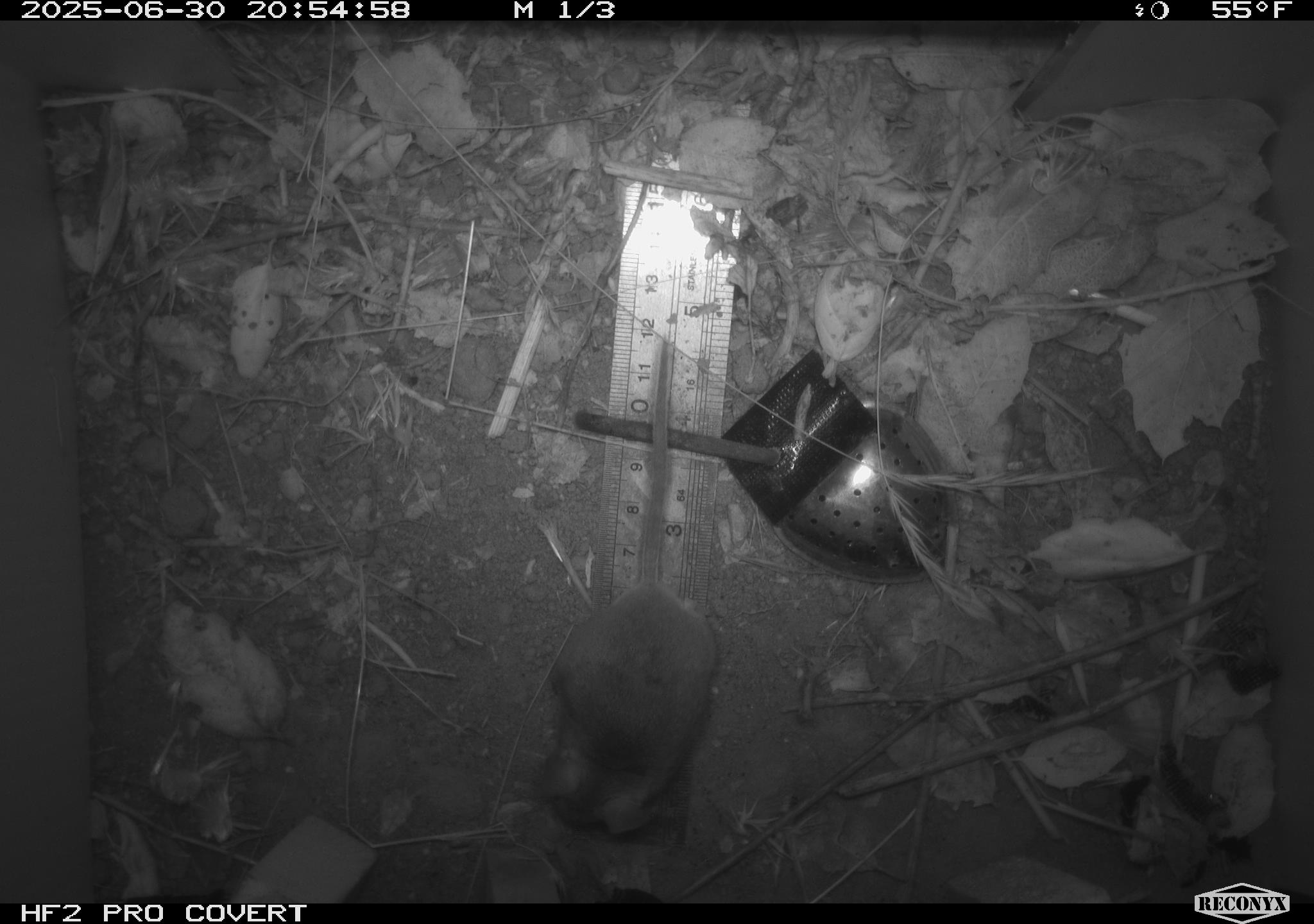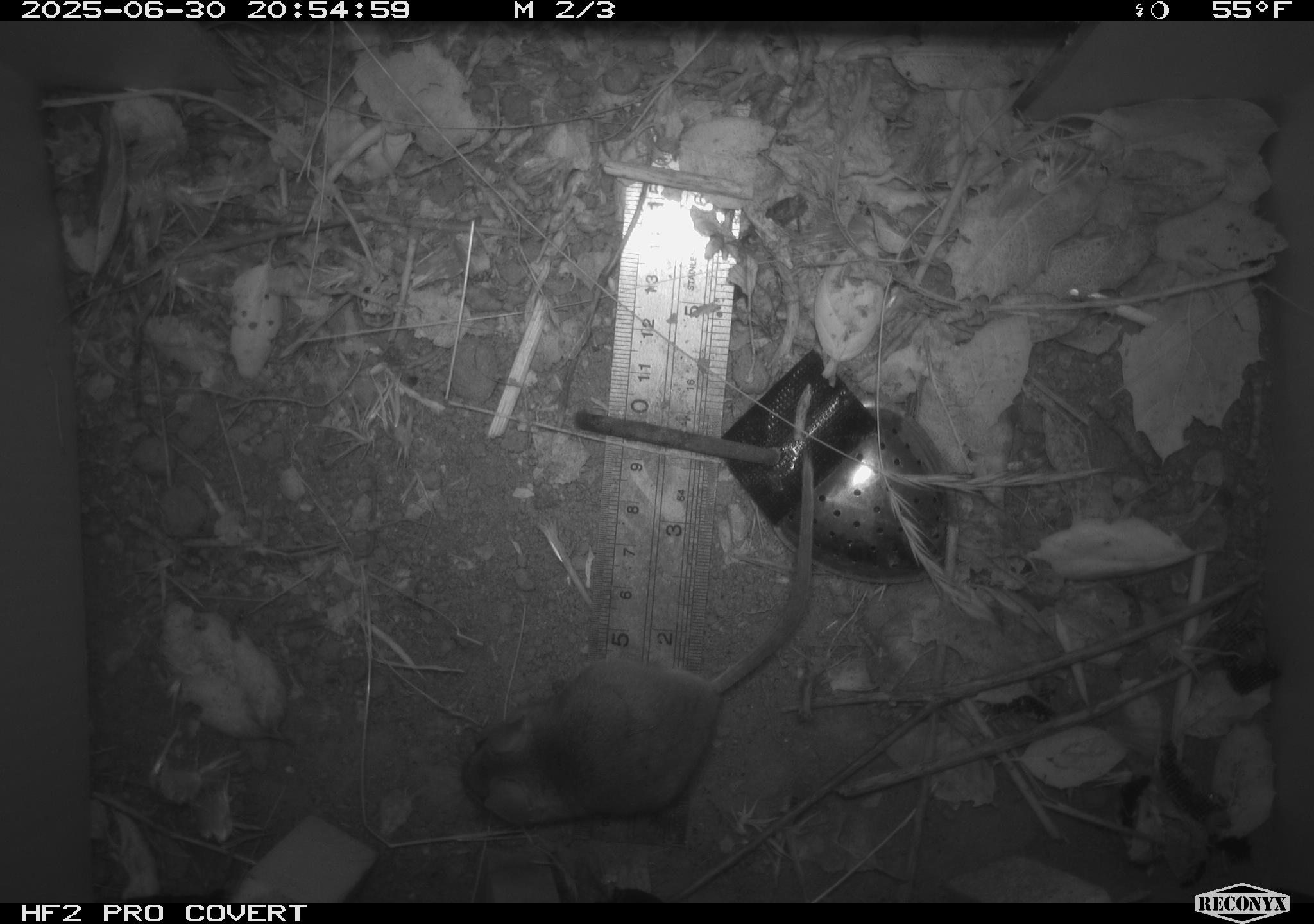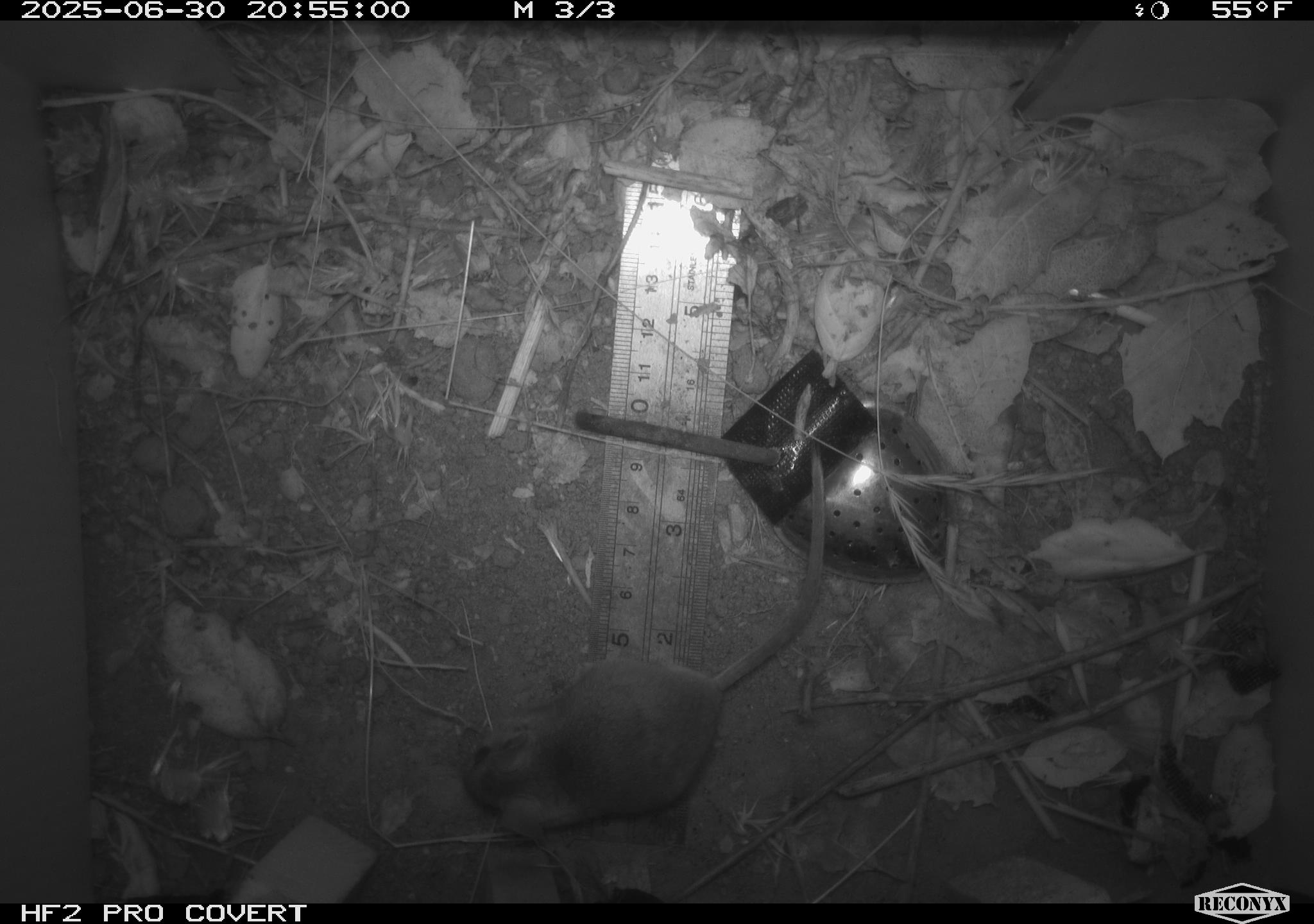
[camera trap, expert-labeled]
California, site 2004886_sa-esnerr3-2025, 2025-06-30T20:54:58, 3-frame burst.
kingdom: Animalia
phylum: Chordata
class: Mammalia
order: Rodentia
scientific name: Rodentia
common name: rodent